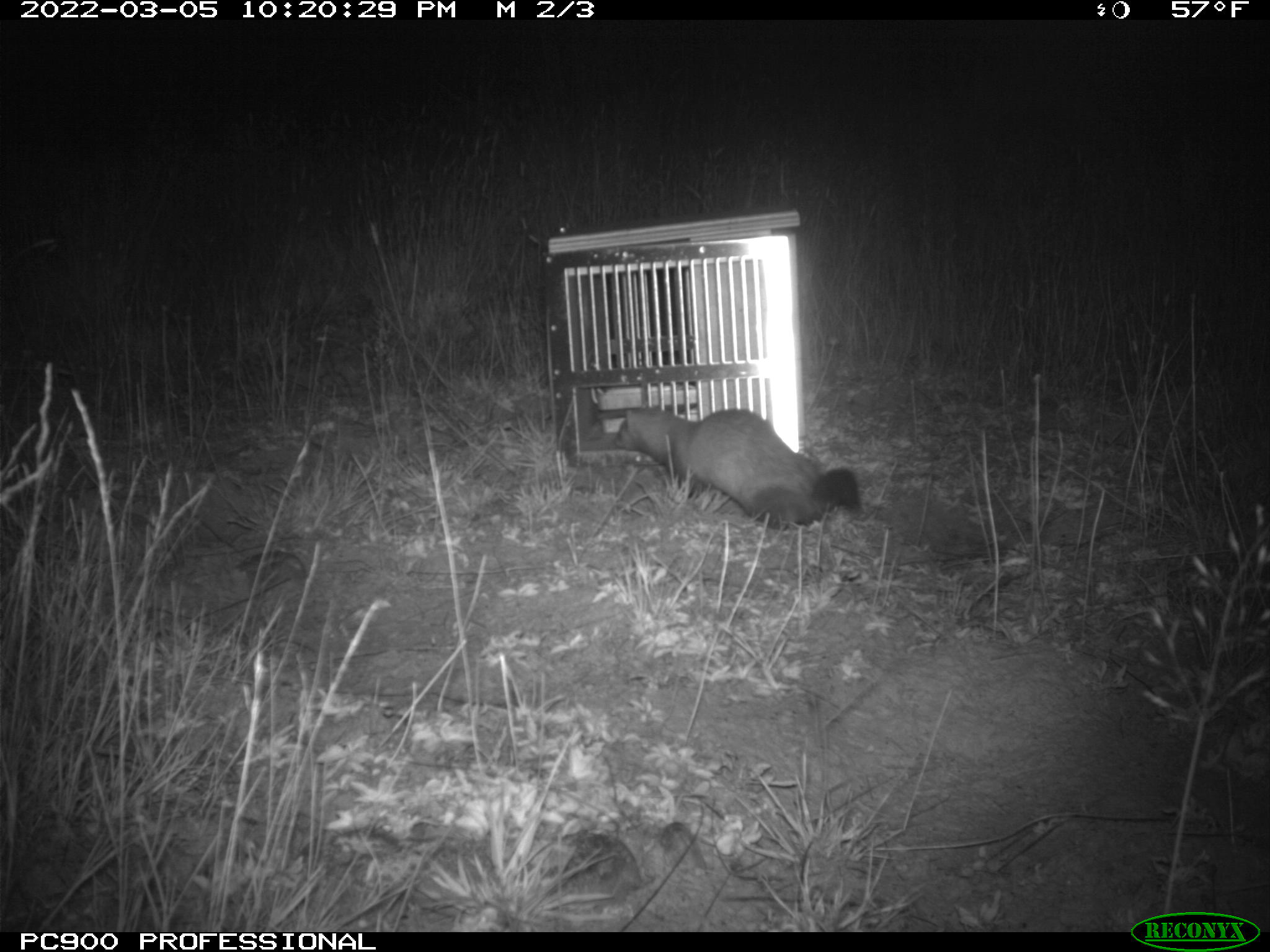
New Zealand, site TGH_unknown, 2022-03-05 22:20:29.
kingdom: Animalia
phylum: Chordata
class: Mammalia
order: Carnivora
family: Mustelidae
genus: Mustela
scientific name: Mustela furo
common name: ferret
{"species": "ferret (Mustela furo)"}